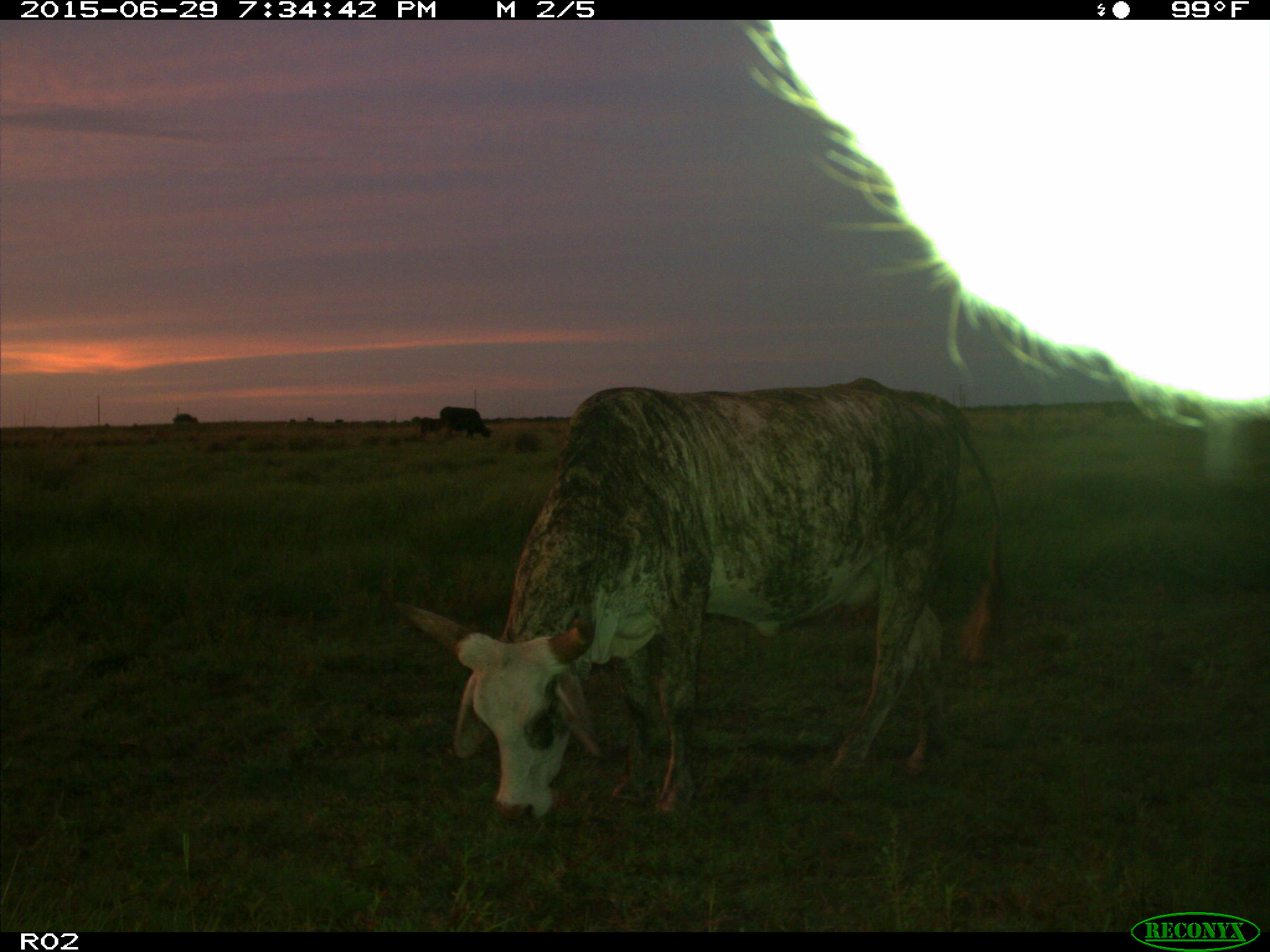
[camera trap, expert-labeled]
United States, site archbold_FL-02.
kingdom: Animalia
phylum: Chordata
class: Mammalia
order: Artiodactyla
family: Bovidae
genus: Bos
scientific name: Bos taurus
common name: domestic cow